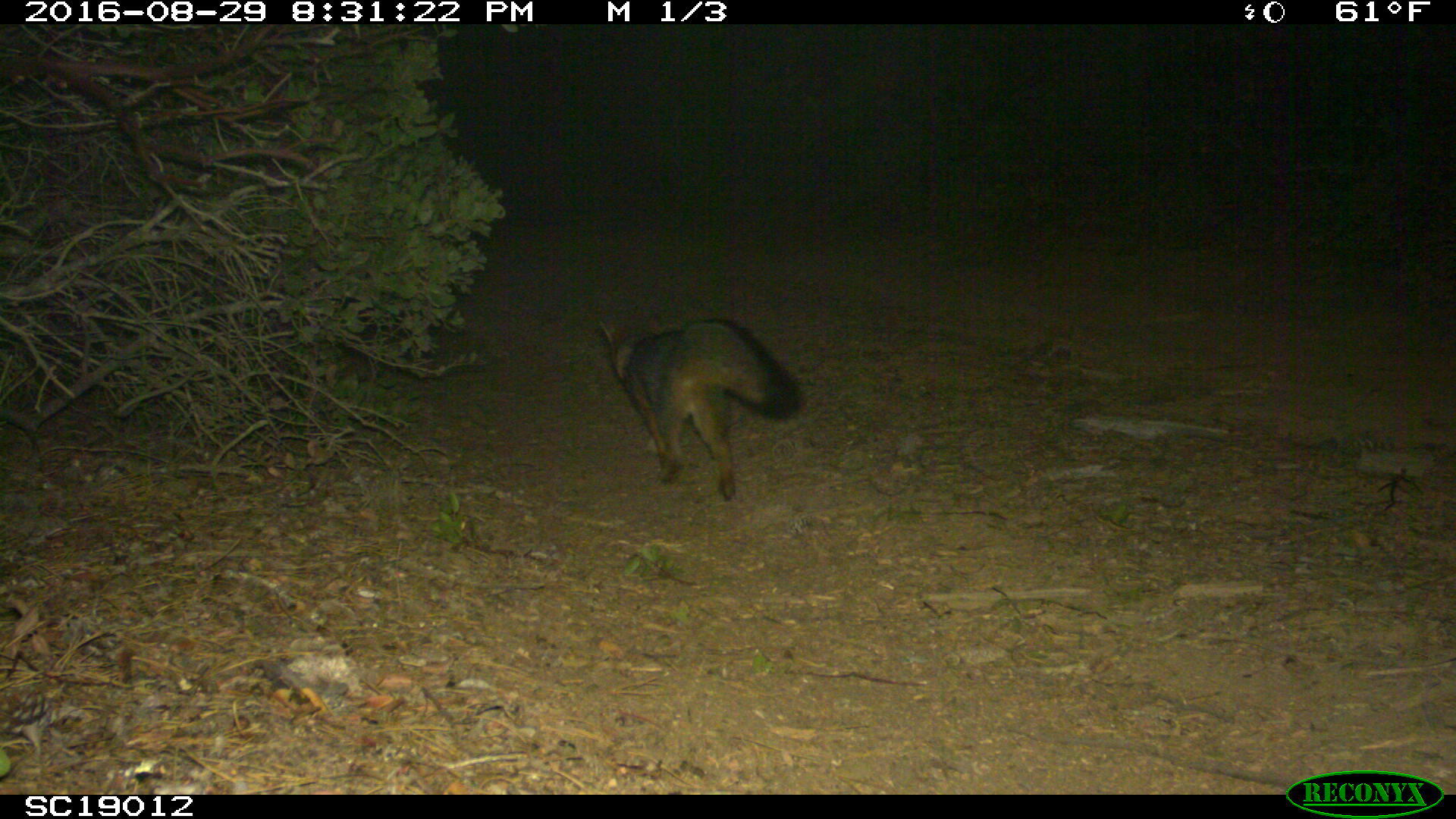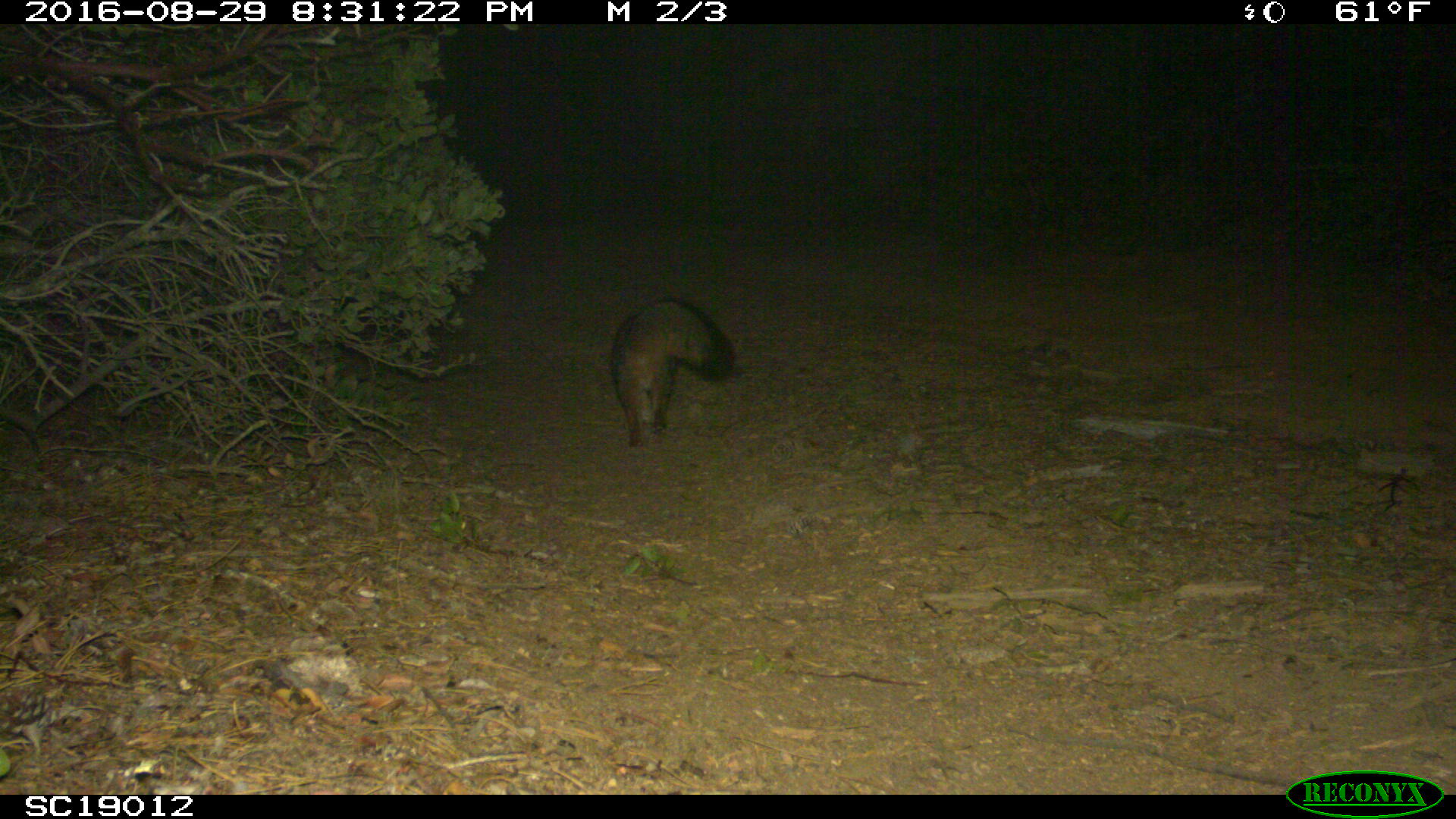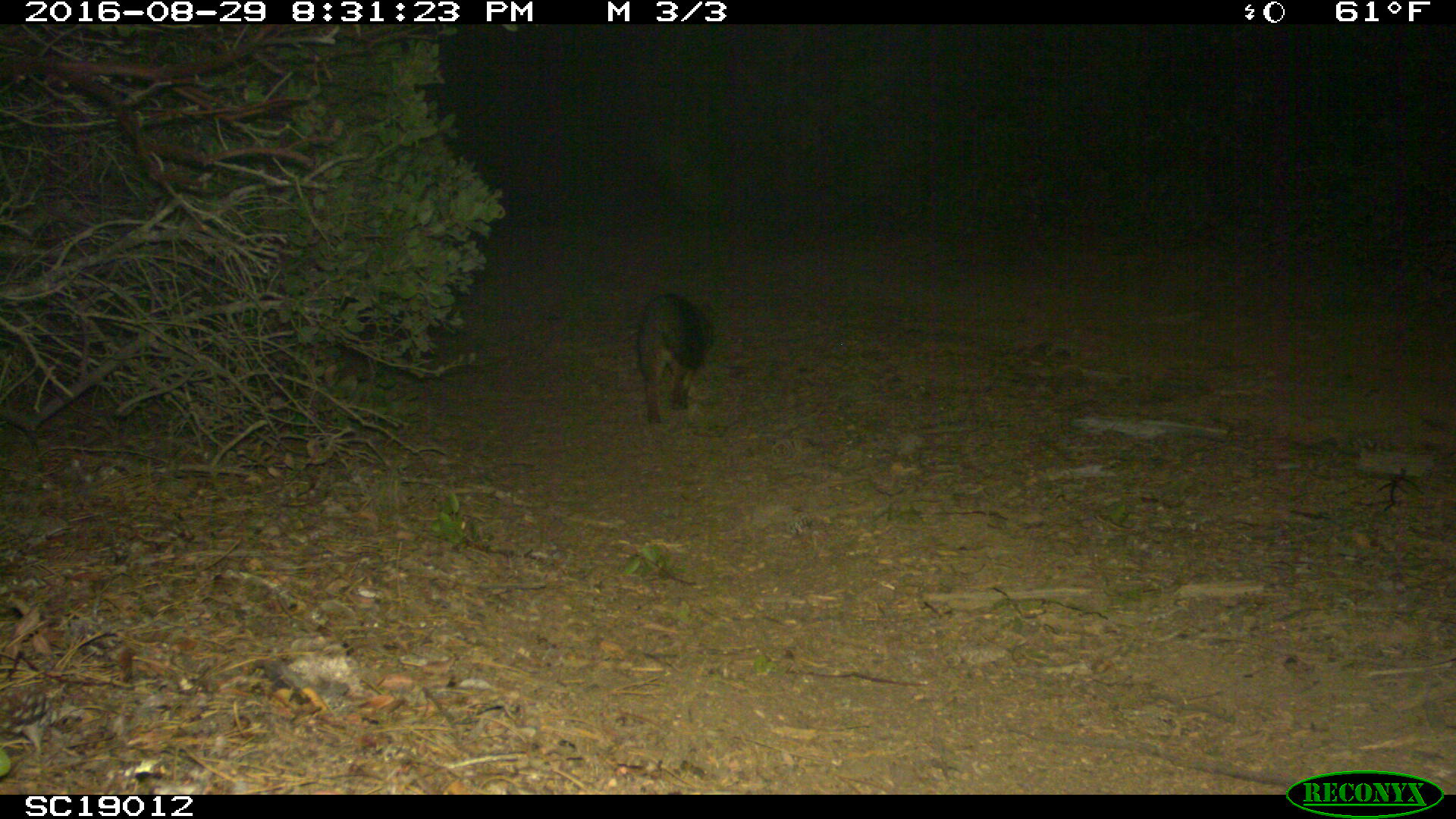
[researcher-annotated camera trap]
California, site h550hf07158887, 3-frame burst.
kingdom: Animalia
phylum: Chordata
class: Mammalia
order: Carnivora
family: Canidae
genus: Urocyon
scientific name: Urocyon littoralis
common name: island fox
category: fox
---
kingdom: Animalia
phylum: Chordata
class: Aves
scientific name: Aves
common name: bird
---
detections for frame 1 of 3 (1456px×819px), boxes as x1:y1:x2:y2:
bird: 0:689:50:763
fox: 598:317:804:500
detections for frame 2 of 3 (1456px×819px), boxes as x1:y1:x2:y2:
bird: 0:686:53:761
fox: 609:297:736:447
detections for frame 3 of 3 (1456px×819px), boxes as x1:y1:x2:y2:
bird: 0:685:55:758
fox: 635:293:711:426